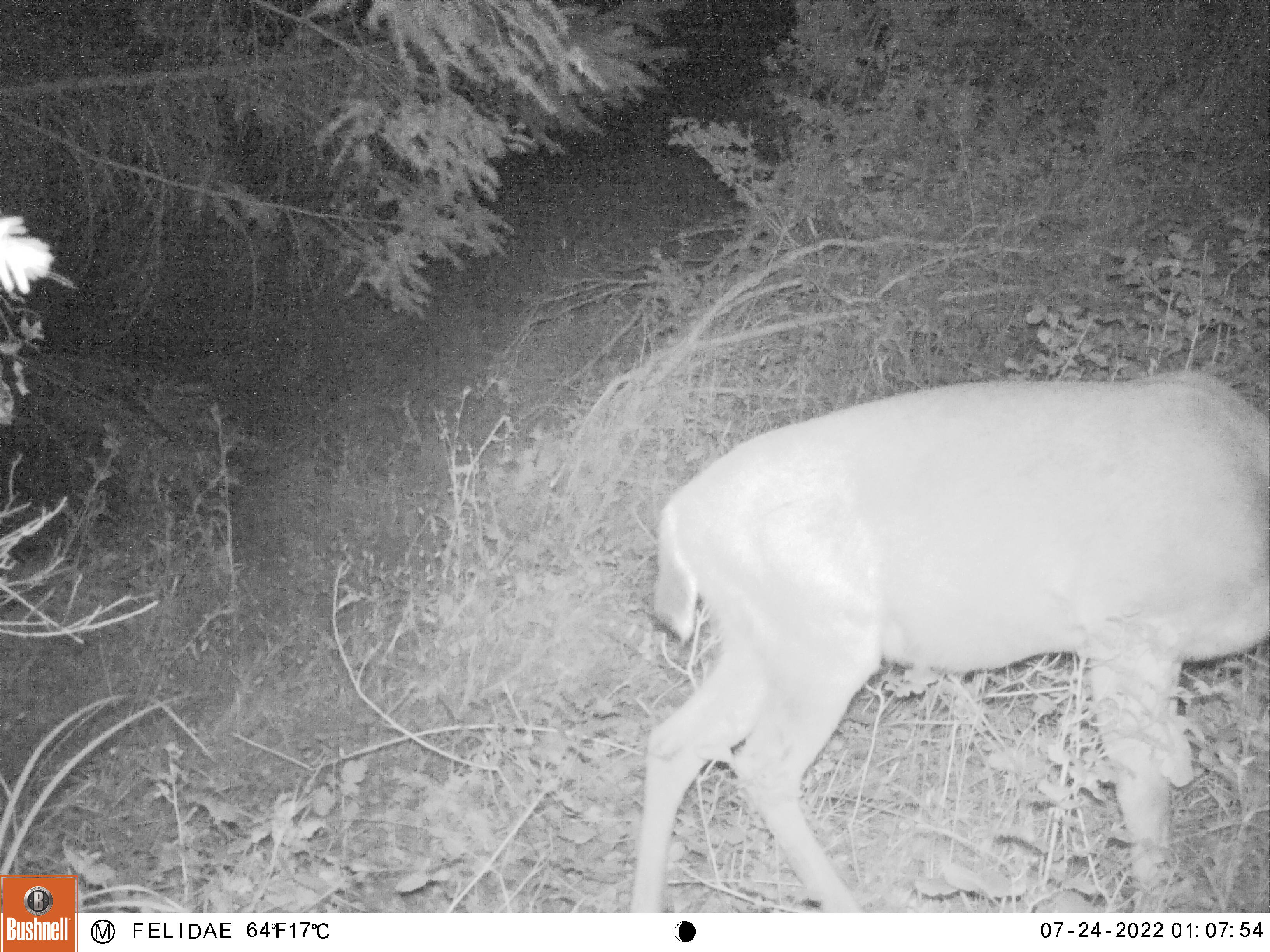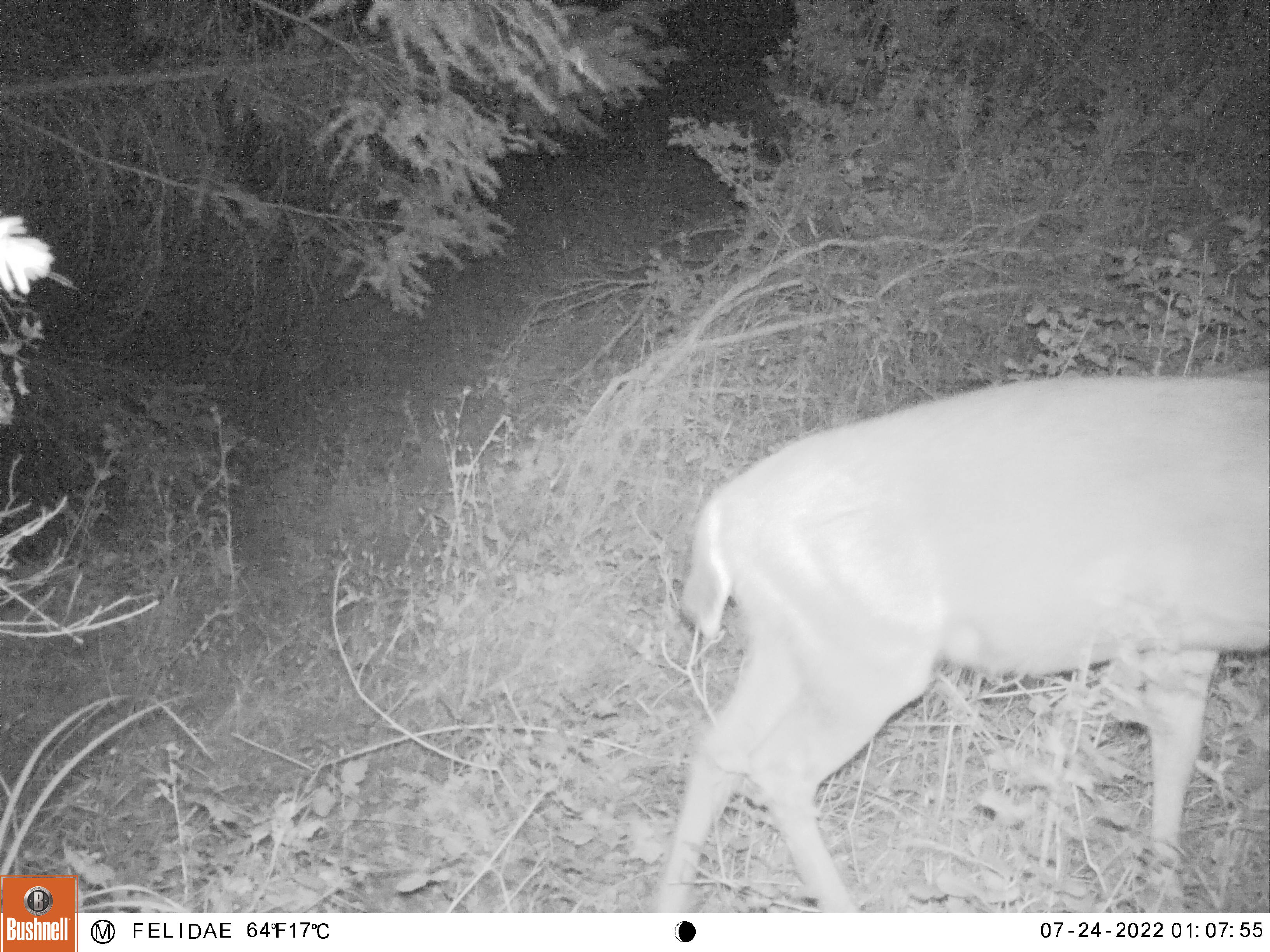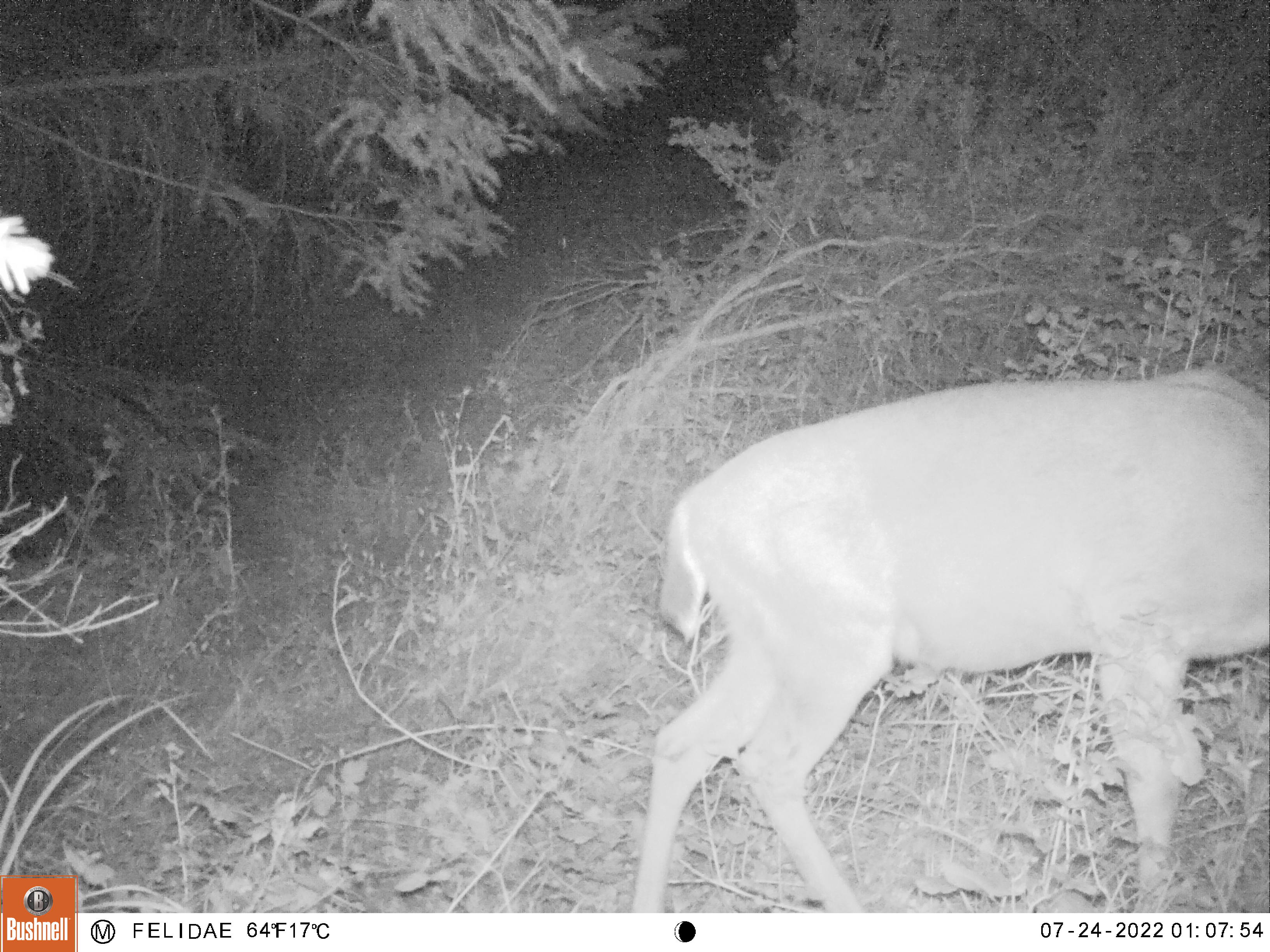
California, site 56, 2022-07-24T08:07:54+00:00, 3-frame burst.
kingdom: Animalia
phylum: Chordata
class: Mammalia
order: Artiodactyla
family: Cervidae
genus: Odocoileus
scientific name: Odocoileus hemionus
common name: mule deer